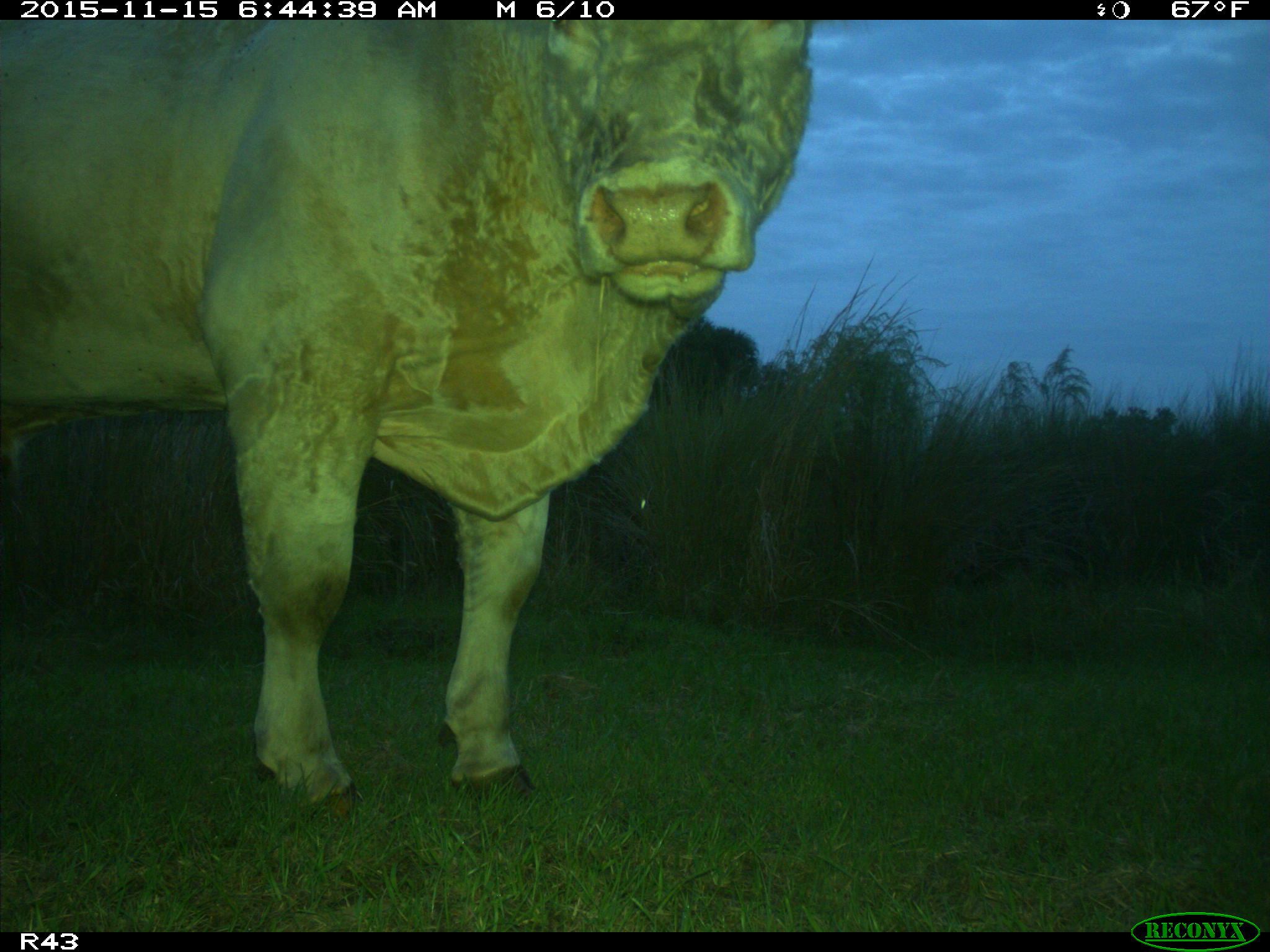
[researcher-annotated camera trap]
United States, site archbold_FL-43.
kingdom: Animalia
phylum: Chordata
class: Mammalia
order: Artiodactyla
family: Bovidae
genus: Bos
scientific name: Bos taurus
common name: domestic cow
Bos taurus (domestic cow).